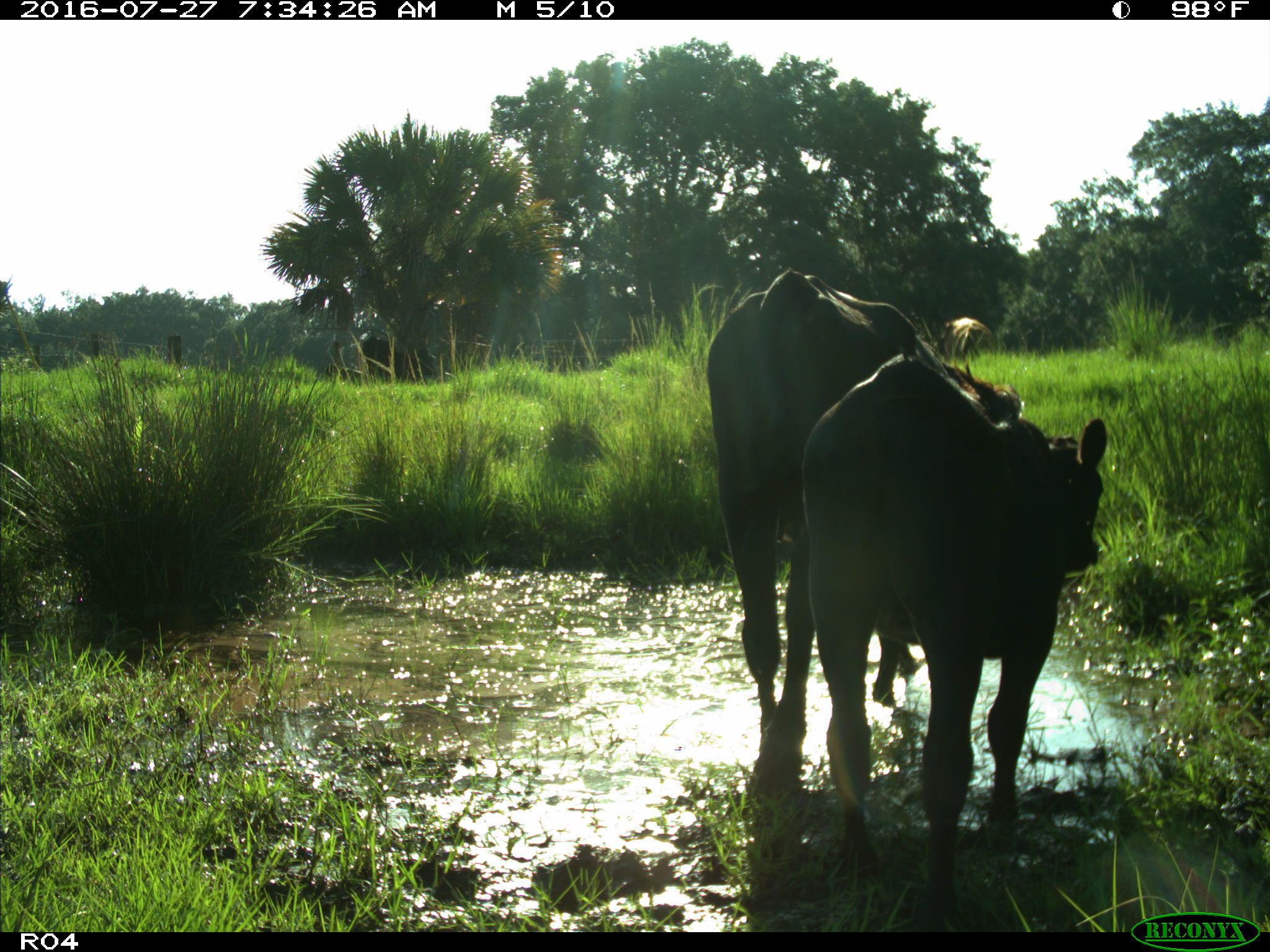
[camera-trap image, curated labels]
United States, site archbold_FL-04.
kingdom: Animalia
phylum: Chordata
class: Mammalia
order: Artiodactyla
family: Bovidae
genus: Bos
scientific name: Bos taurus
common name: domestic cow